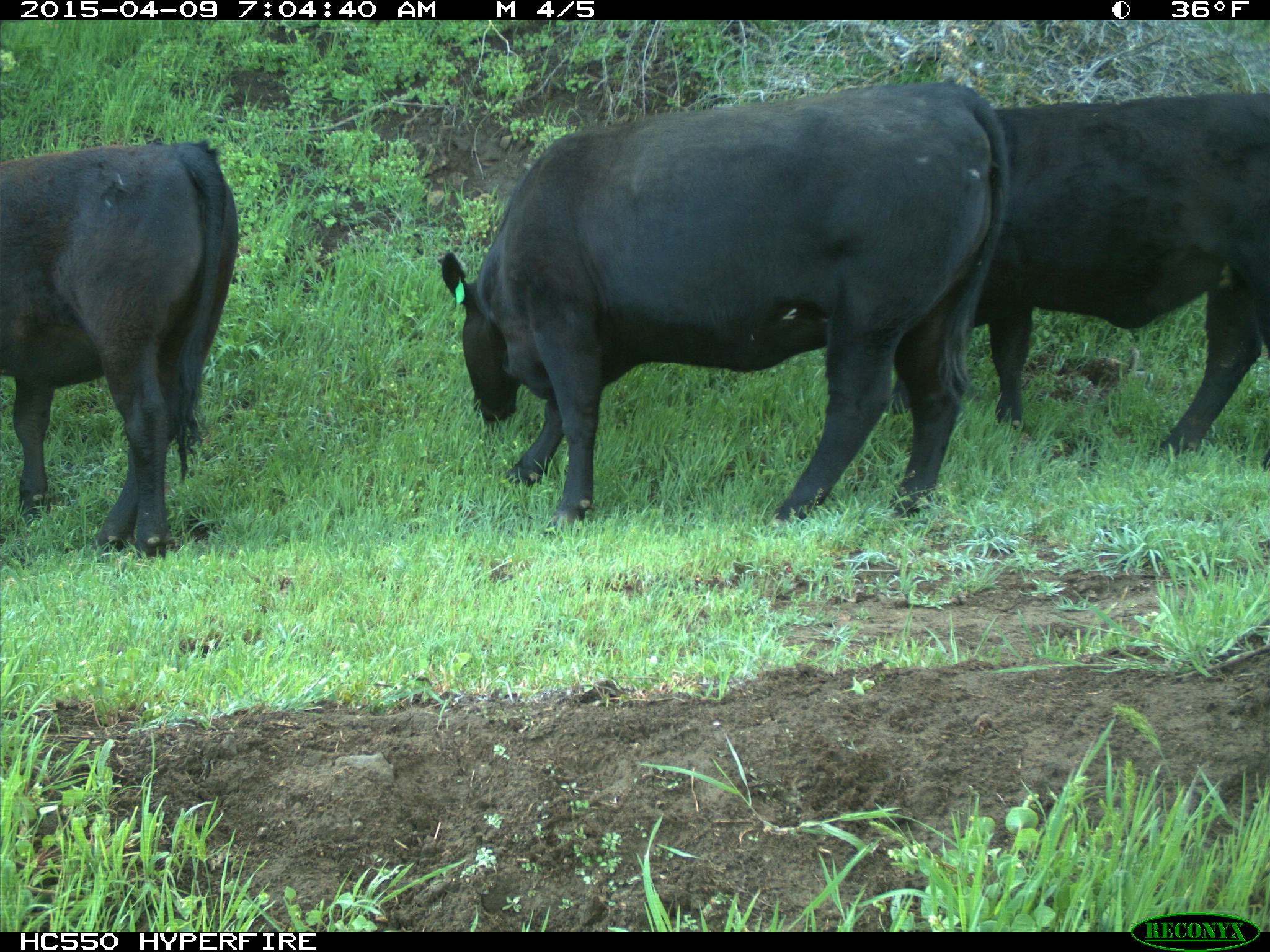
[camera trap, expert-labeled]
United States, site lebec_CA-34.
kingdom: Animalia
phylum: Chordata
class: Mammalia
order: Artiodactyla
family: Bovidae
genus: Bos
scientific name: Bos taurus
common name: domestic cow